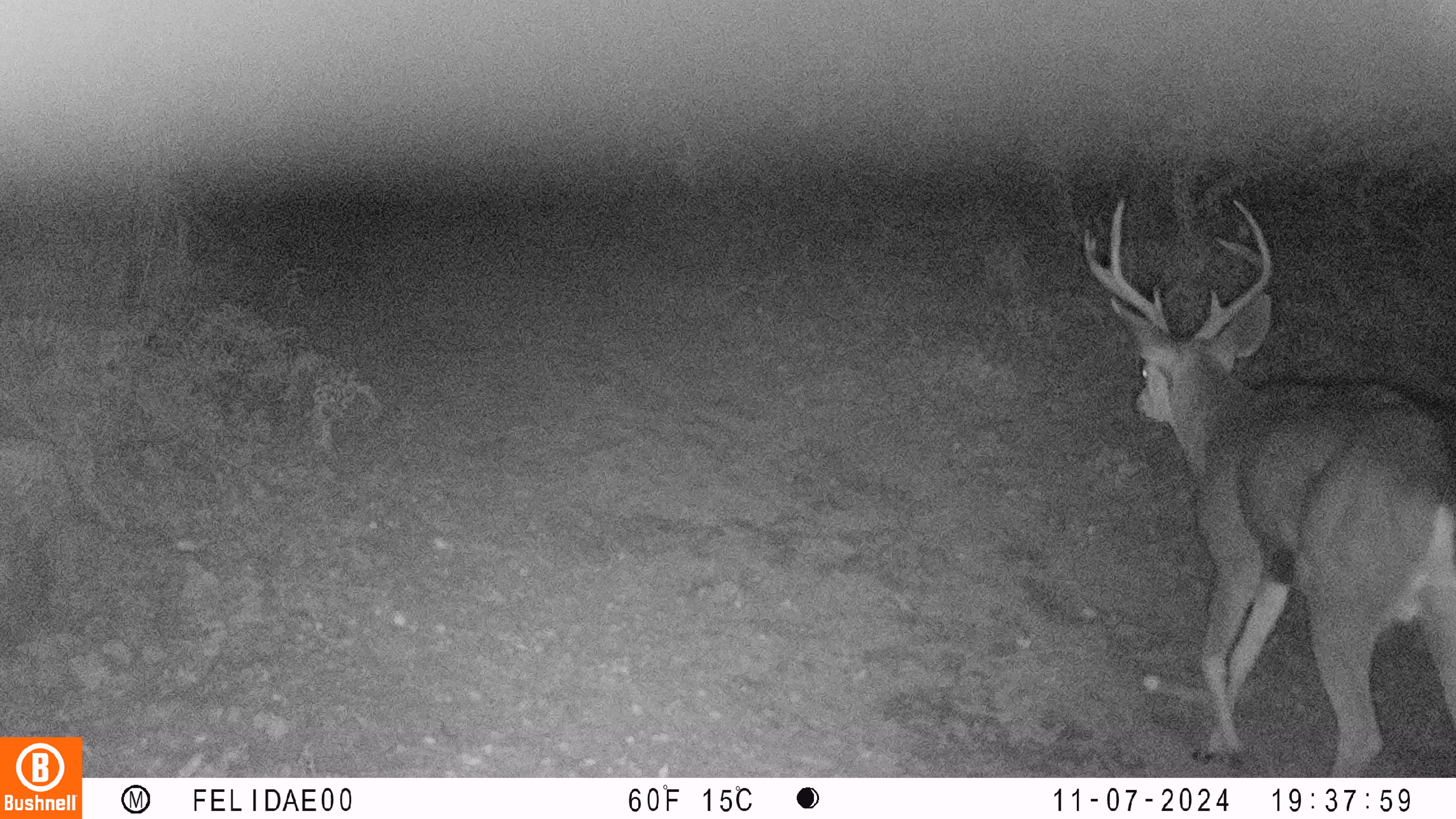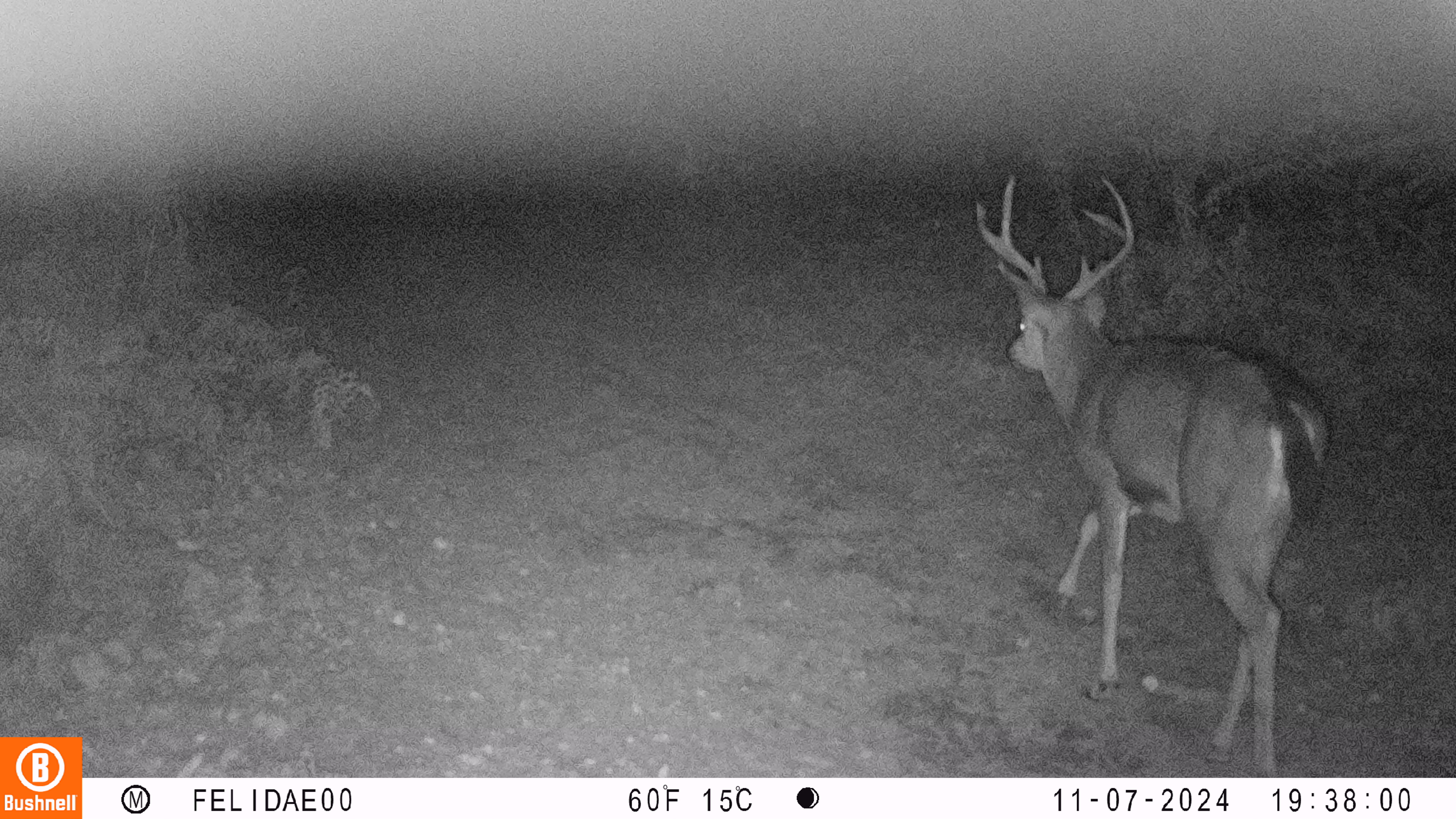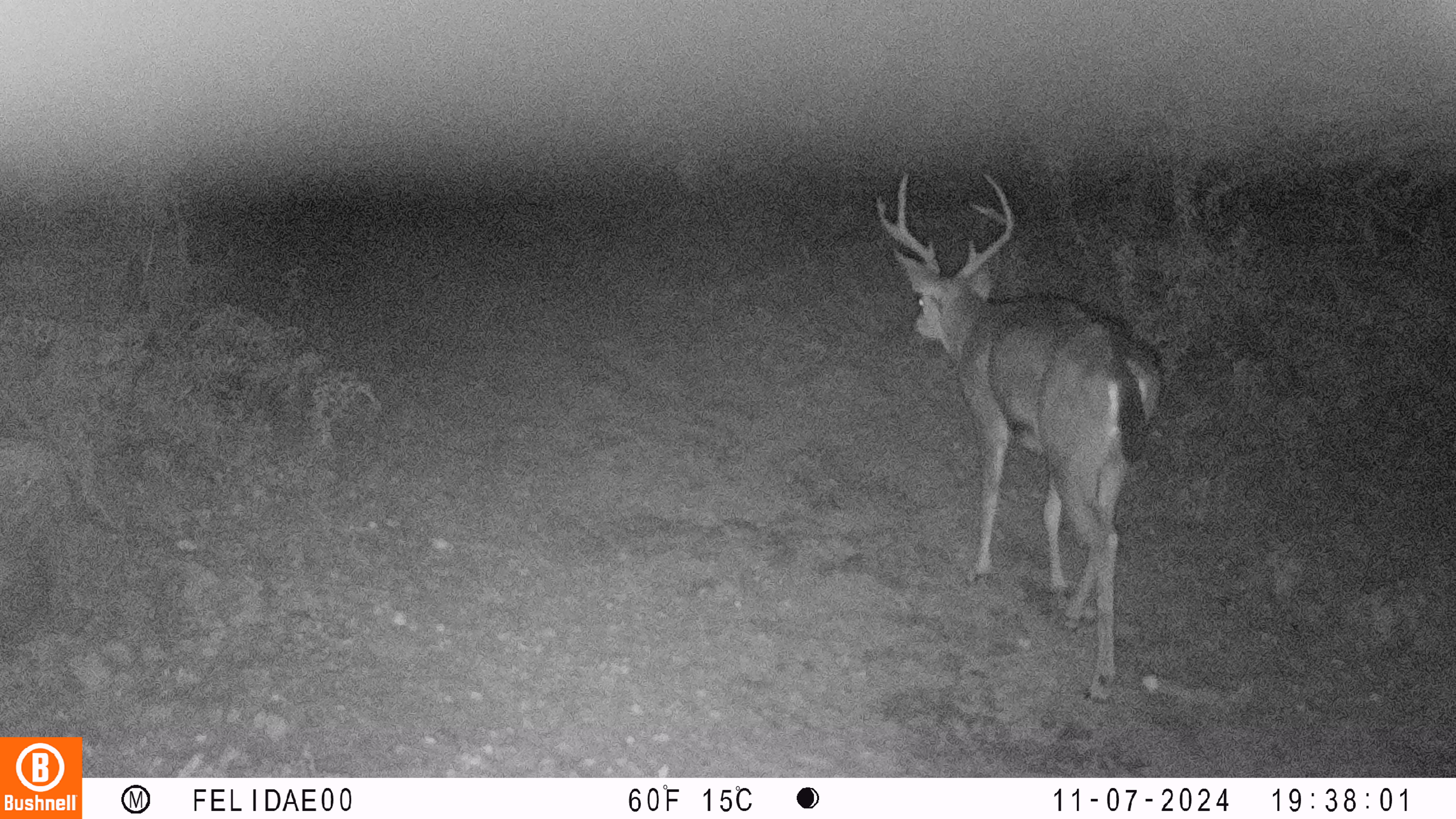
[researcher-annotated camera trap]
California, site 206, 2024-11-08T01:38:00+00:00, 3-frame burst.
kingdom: Animalia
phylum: Chordata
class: Mammalia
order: Artiodactyla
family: Cervidae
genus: Odocoileus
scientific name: Odocoileus hemionus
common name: mule deer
Mule deer (Odocoileus hemionus).